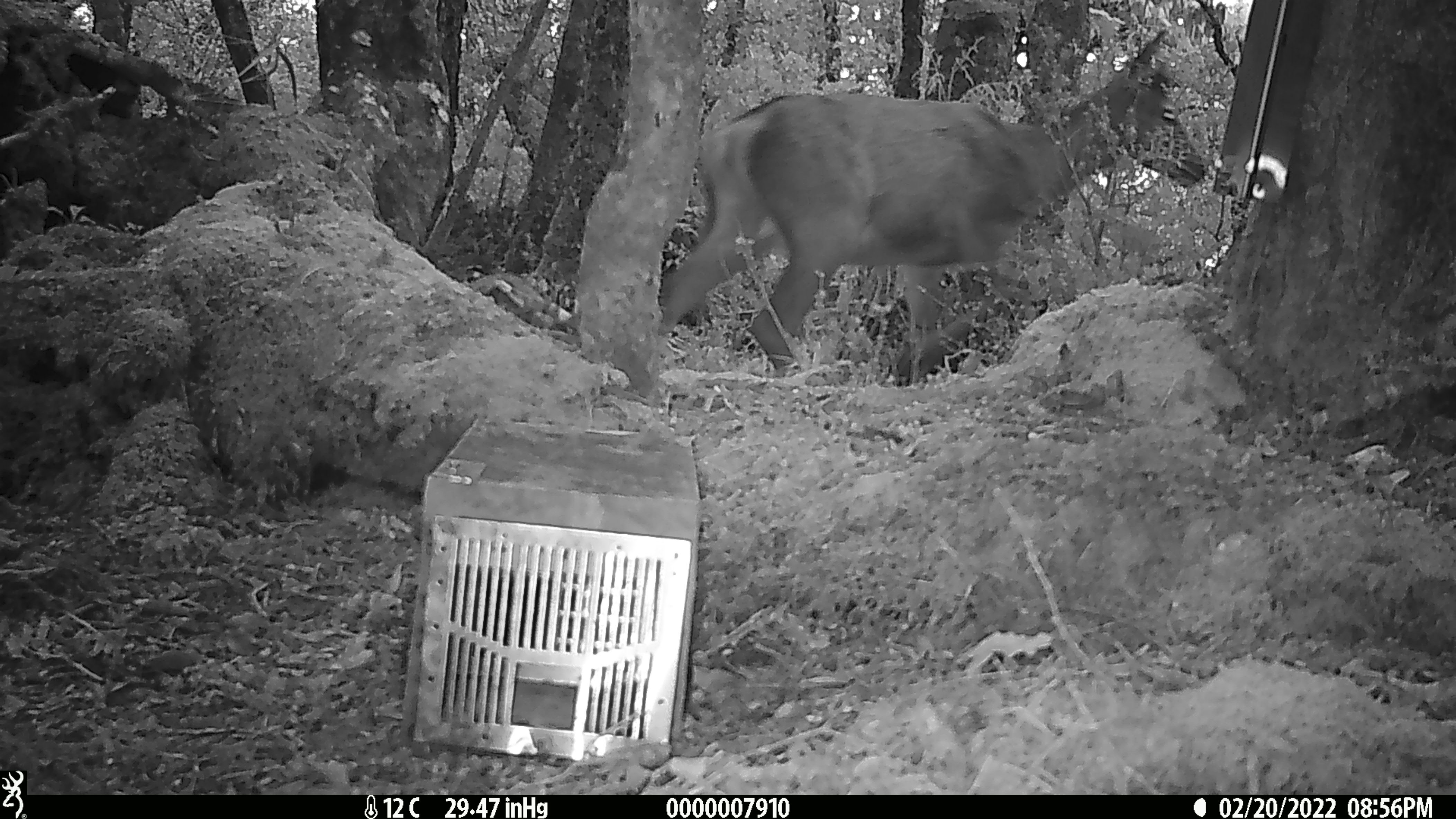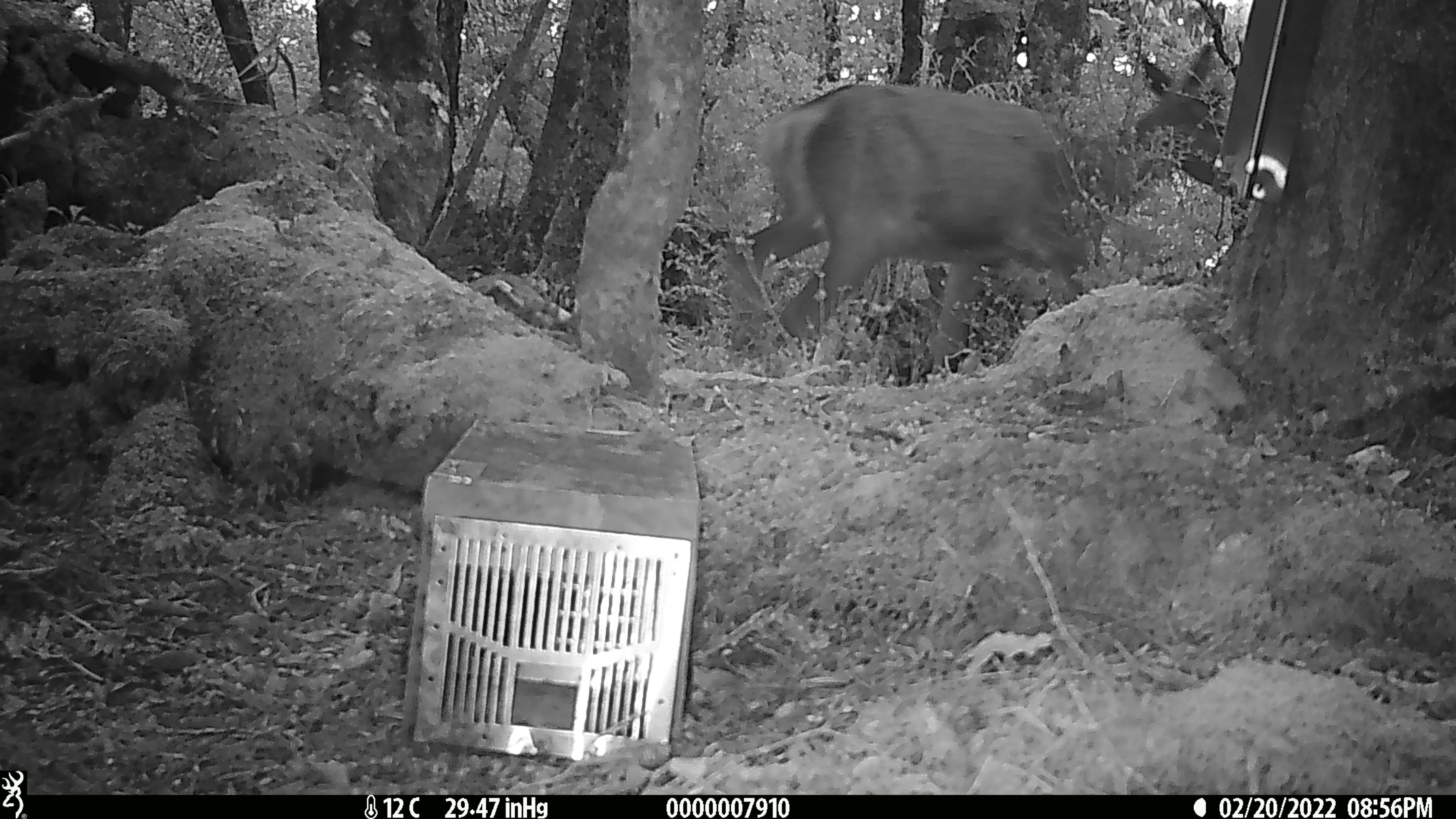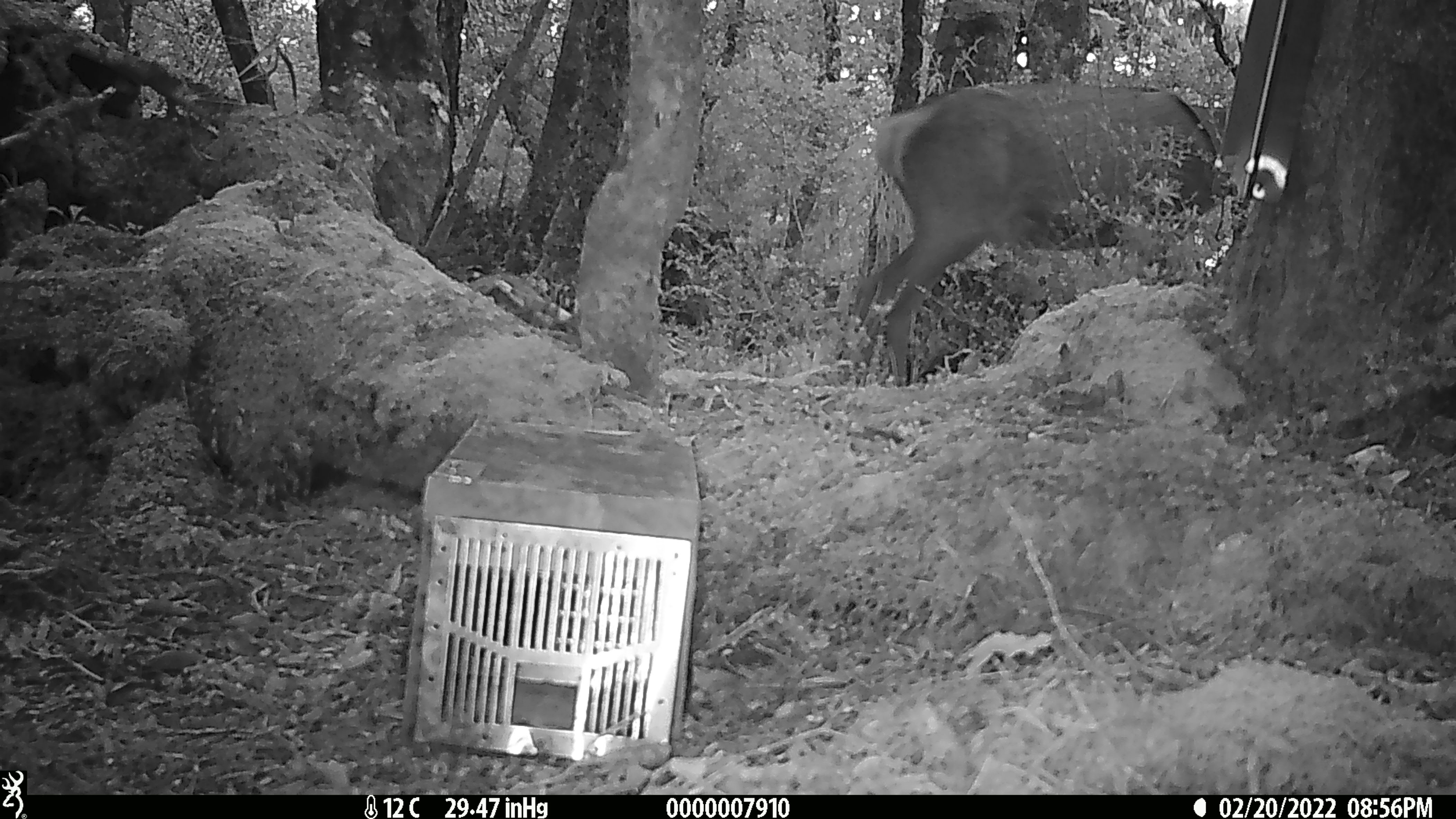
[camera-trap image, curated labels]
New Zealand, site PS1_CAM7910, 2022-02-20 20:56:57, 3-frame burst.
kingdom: Animalia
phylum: Chordata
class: Mammalia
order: Artiodactyla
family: Cervidae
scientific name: Cervidae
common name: deer